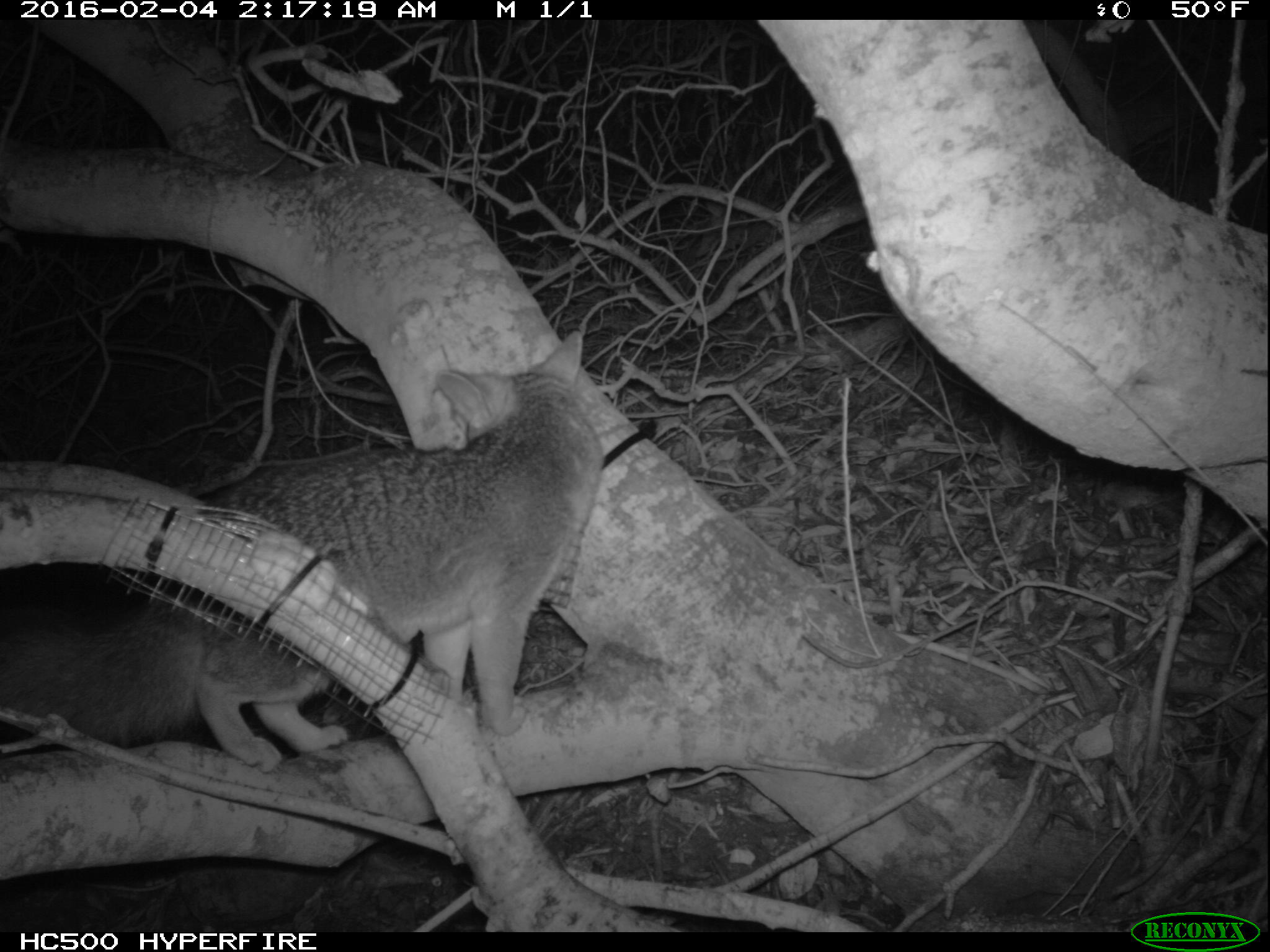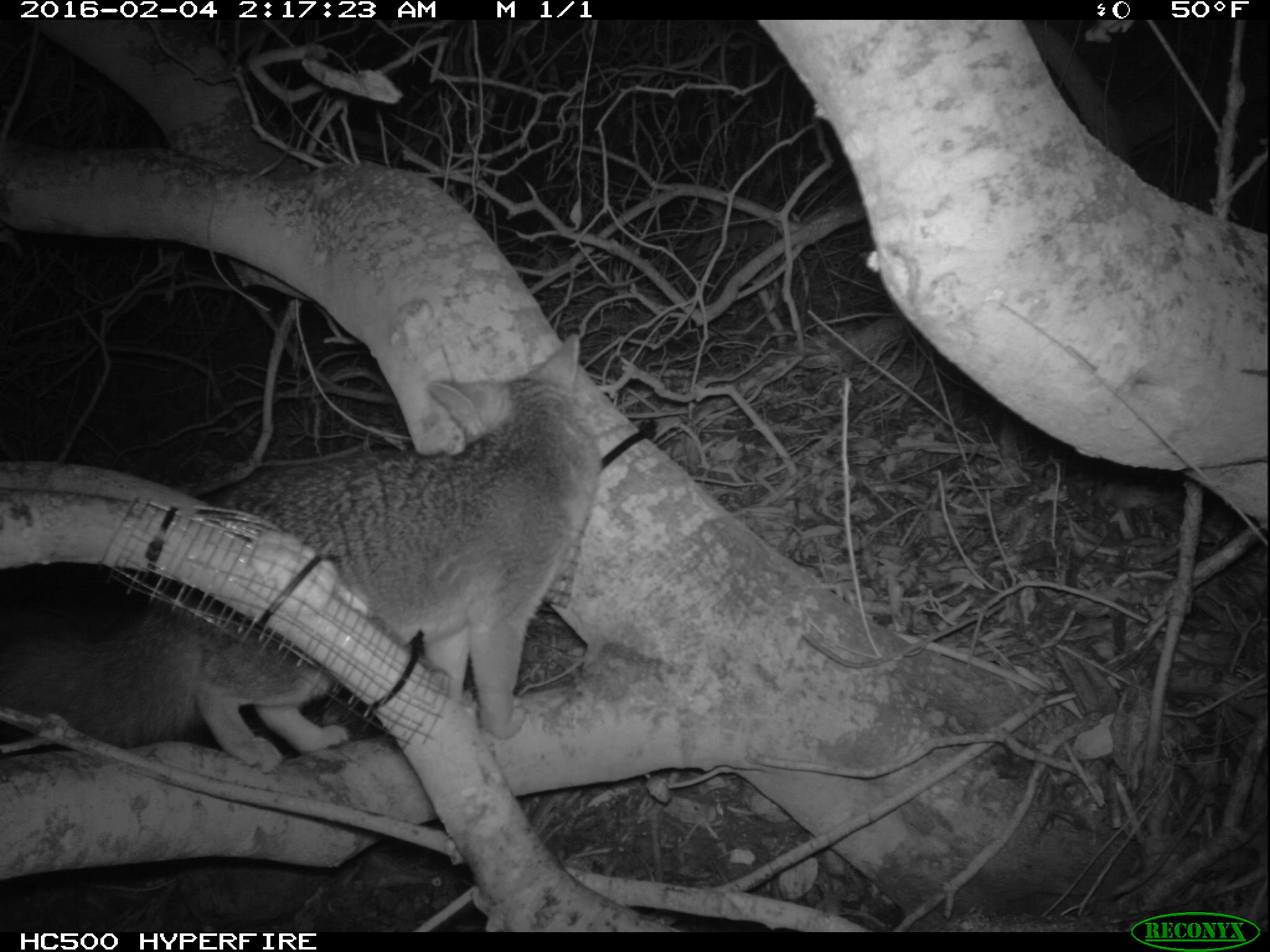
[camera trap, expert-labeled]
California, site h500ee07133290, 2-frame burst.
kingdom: Animalia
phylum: Chordata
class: Mammalia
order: Carnivora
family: Canidae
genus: Urocyon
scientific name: Urocyon littoralis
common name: island fox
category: fox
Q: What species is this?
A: Fox (island fox) (Urocyon littoralis).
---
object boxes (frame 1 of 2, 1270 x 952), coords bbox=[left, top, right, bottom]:
fox: bbox=[0, 330, 603, 773]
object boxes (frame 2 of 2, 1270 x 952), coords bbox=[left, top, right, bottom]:
fox: bbox=[0, 332, 601, 774]